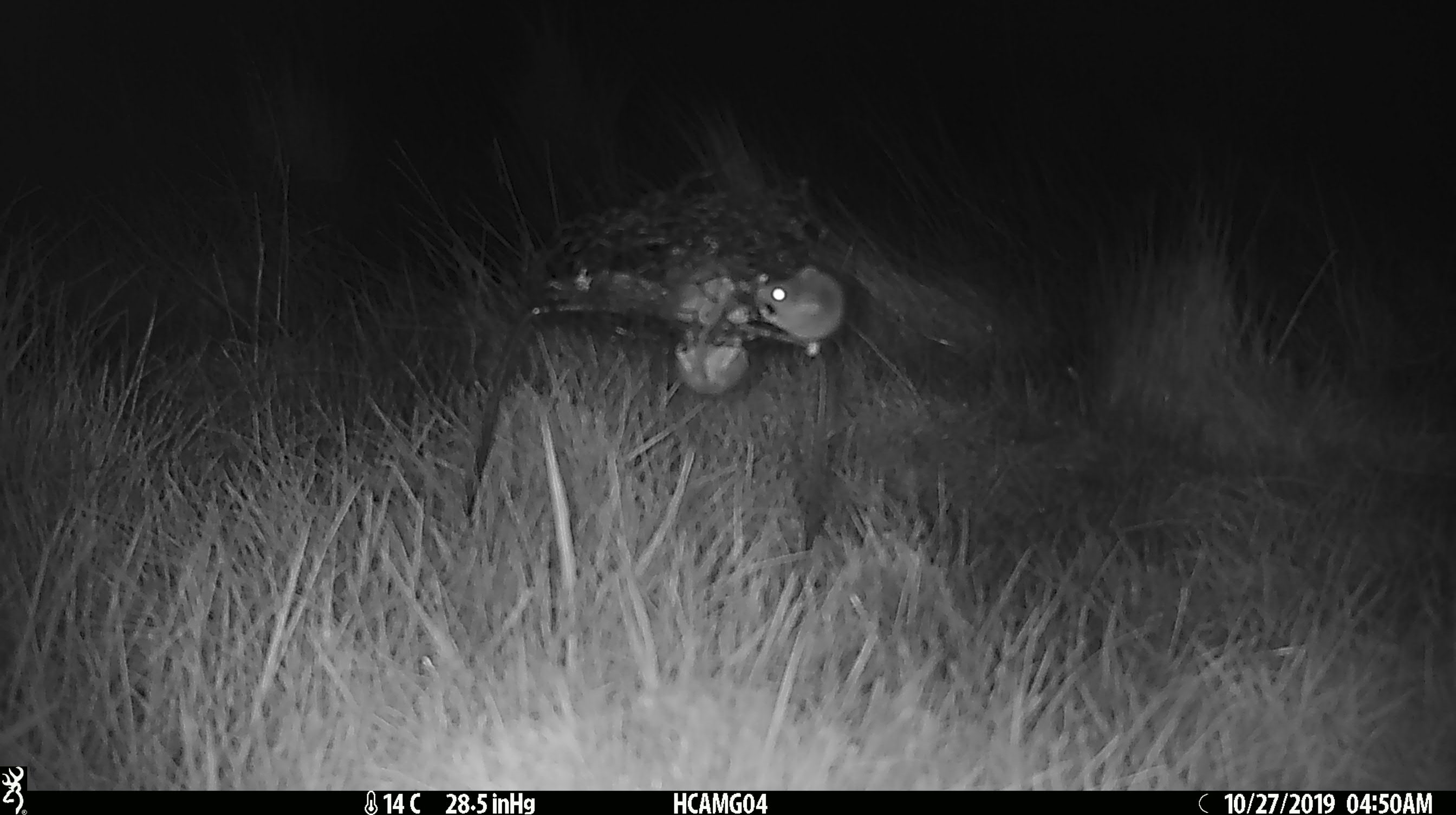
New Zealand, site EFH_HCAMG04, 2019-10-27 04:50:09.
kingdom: Animalia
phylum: Chordata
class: Mammalia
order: Rodentia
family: Muridae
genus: Mus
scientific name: Mus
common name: mouse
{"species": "mouse (Mus)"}